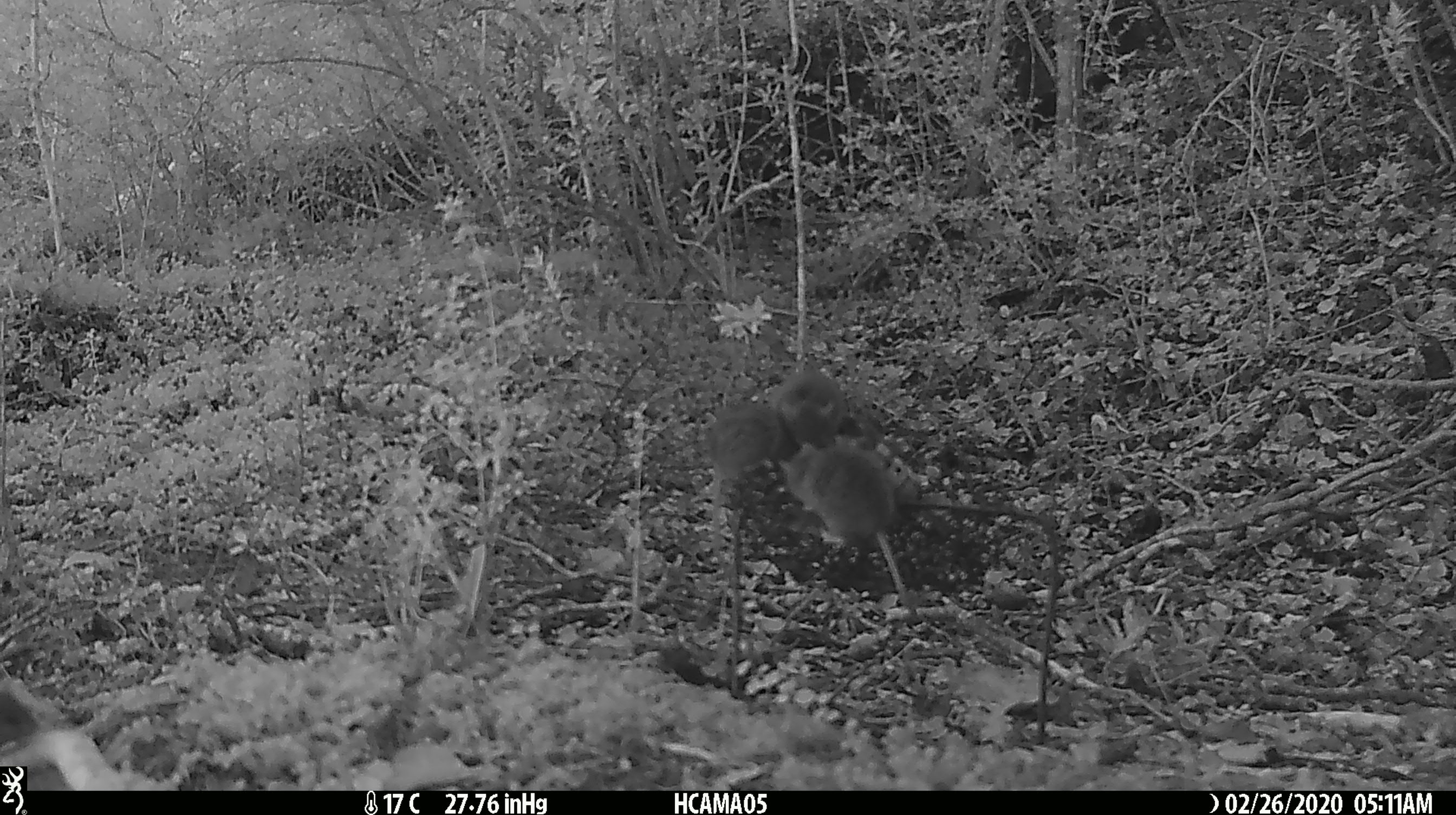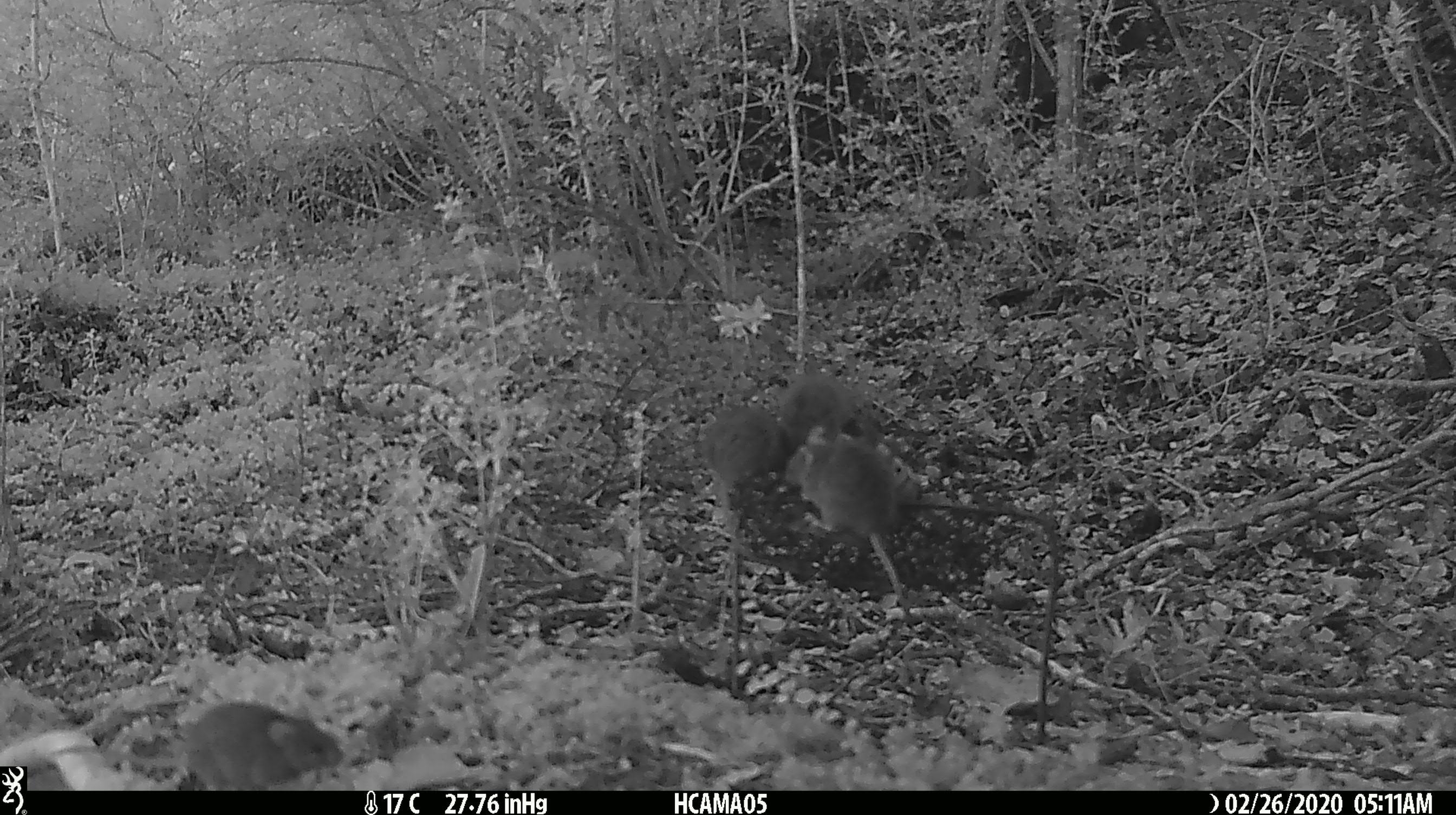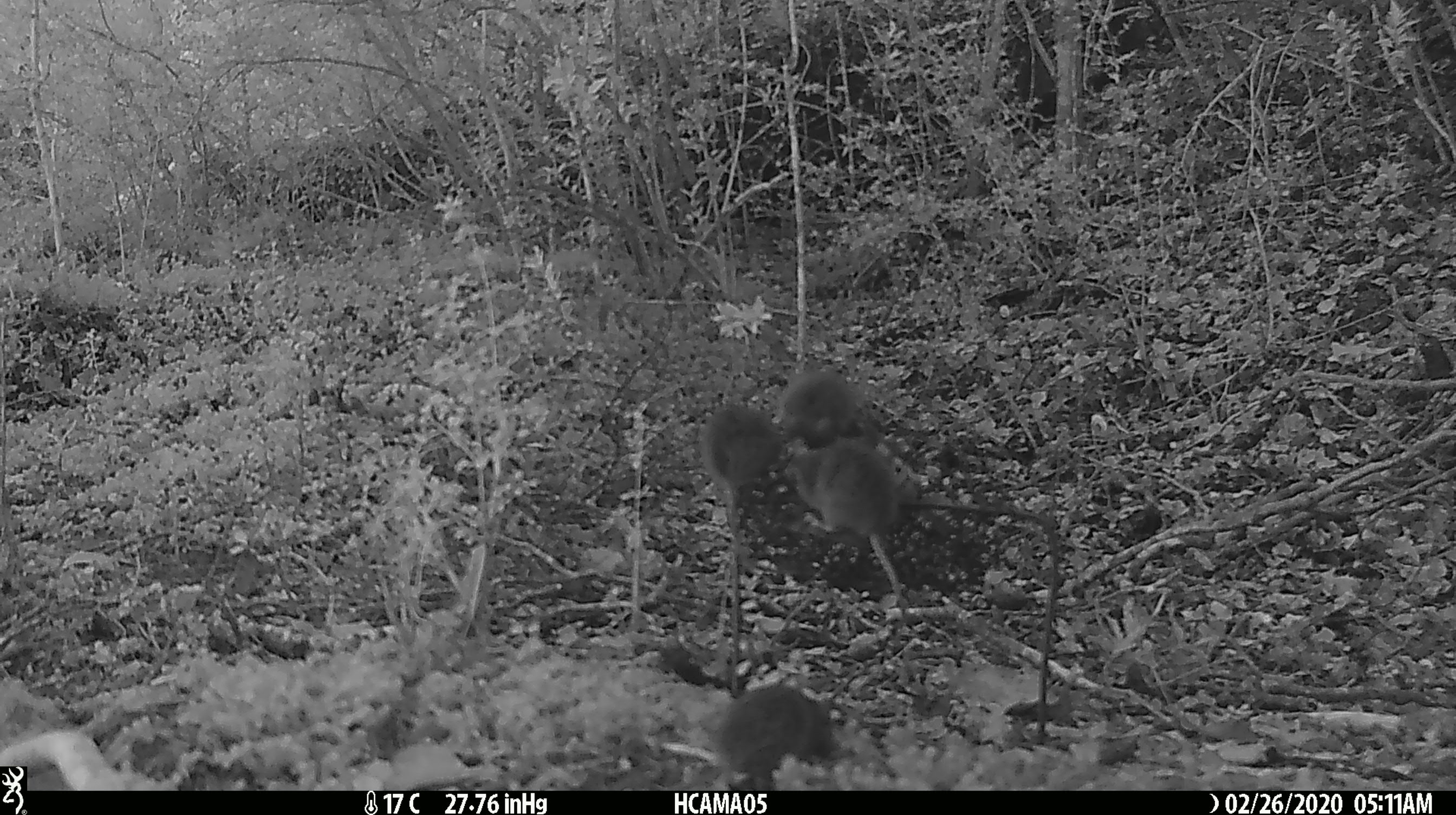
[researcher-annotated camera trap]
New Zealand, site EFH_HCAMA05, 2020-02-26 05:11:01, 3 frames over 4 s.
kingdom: Animalia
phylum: Chordata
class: Mammalia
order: Rodentia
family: Muridae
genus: Mus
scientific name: Mus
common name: mouse